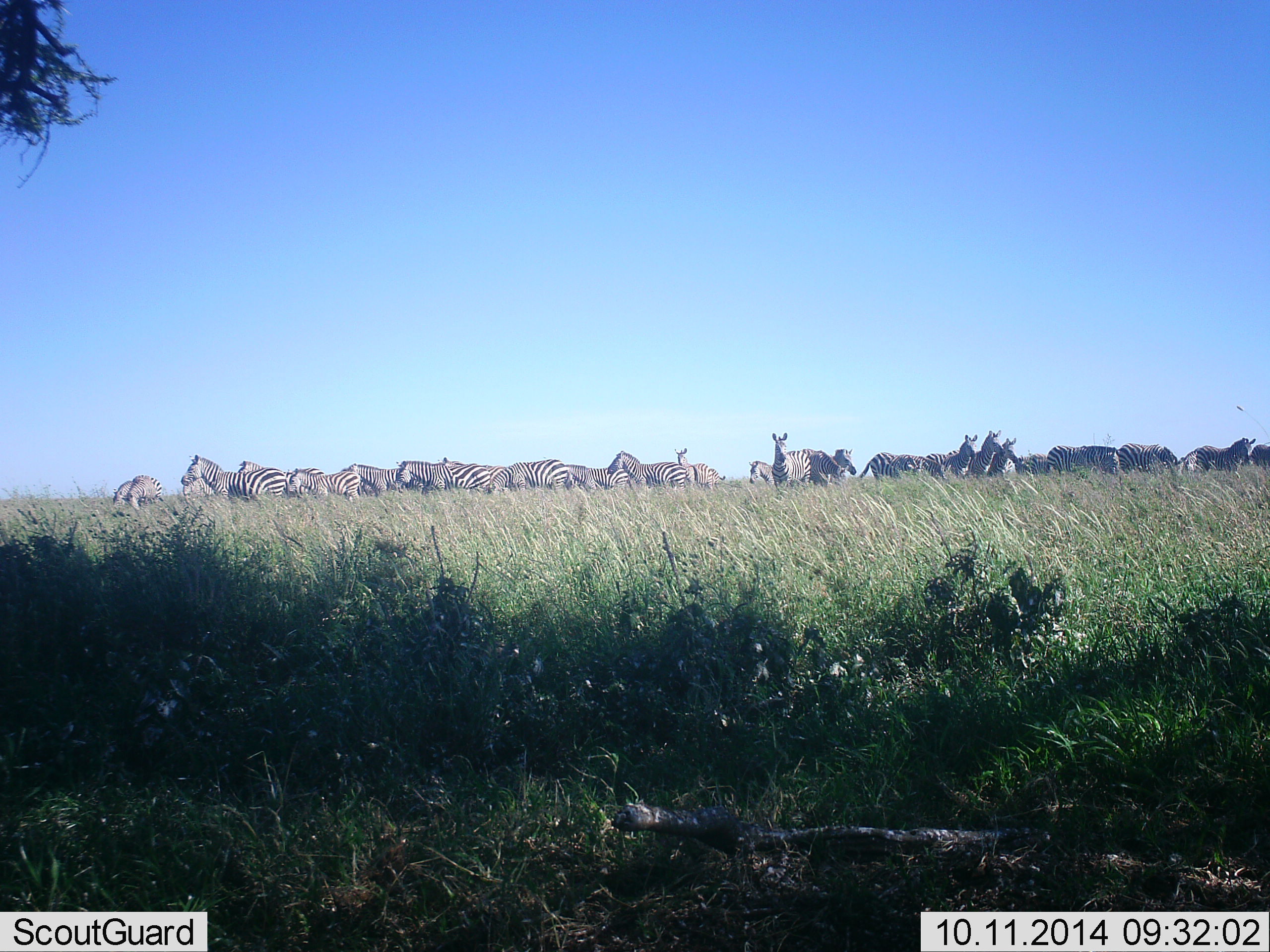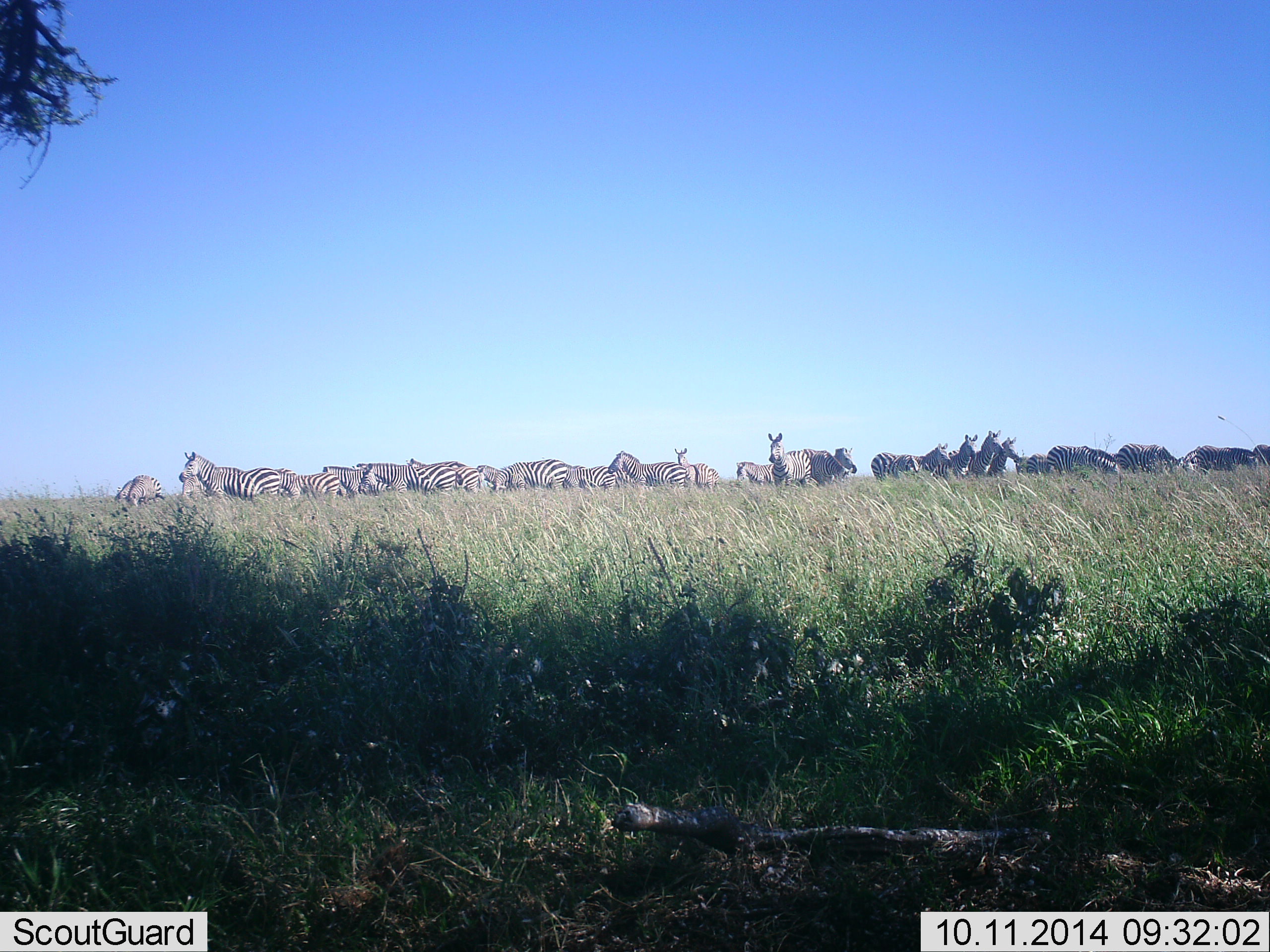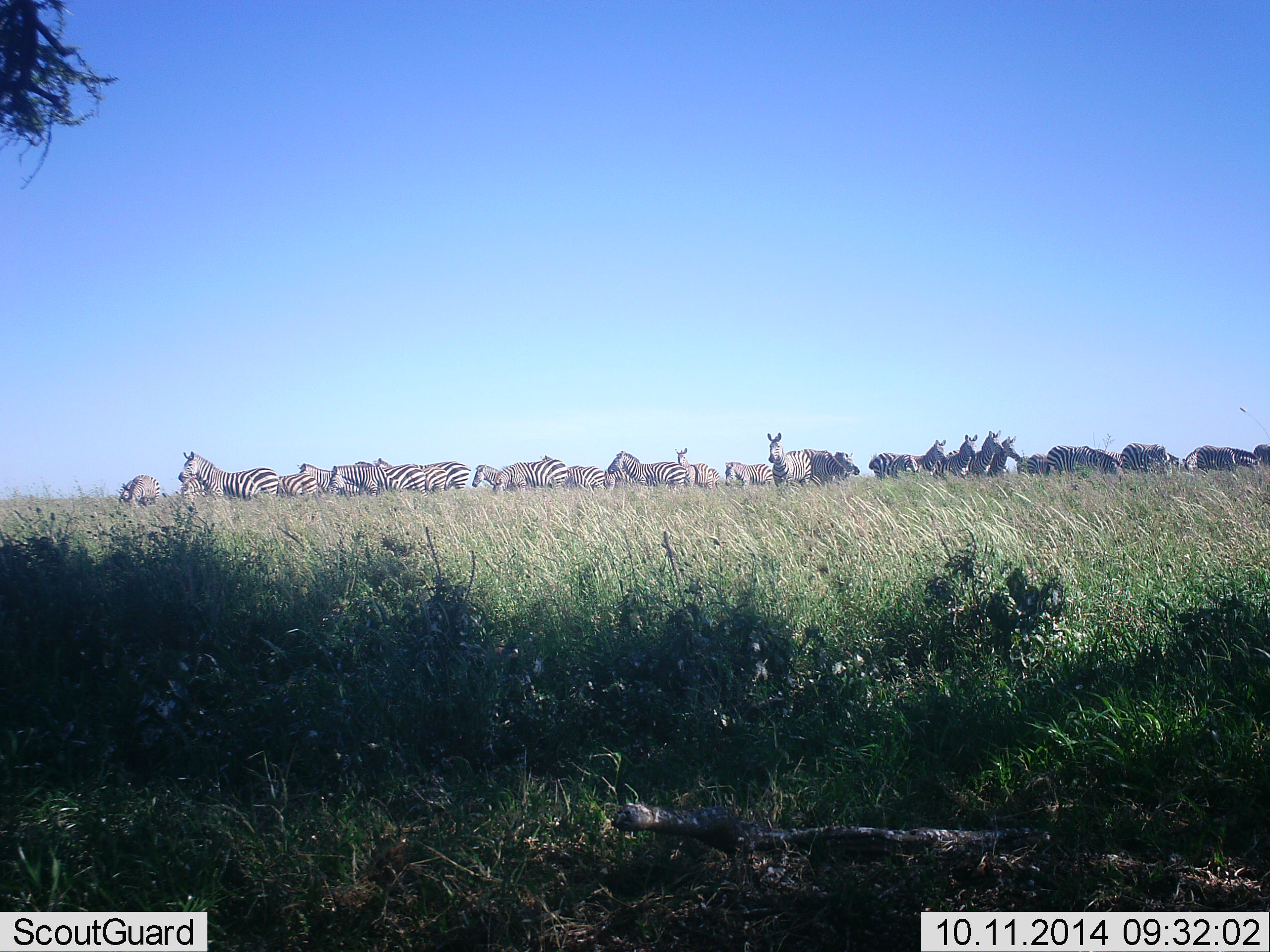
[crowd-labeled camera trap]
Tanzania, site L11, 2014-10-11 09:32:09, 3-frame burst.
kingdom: Animalia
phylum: Chordata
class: Mammalia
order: Perissodactyla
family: Equidae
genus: Equus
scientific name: Equus quagga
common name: plains zebra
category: zebra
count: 11-50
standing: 100%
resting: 10%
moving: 20%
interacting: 10%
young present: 10%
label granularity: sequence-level